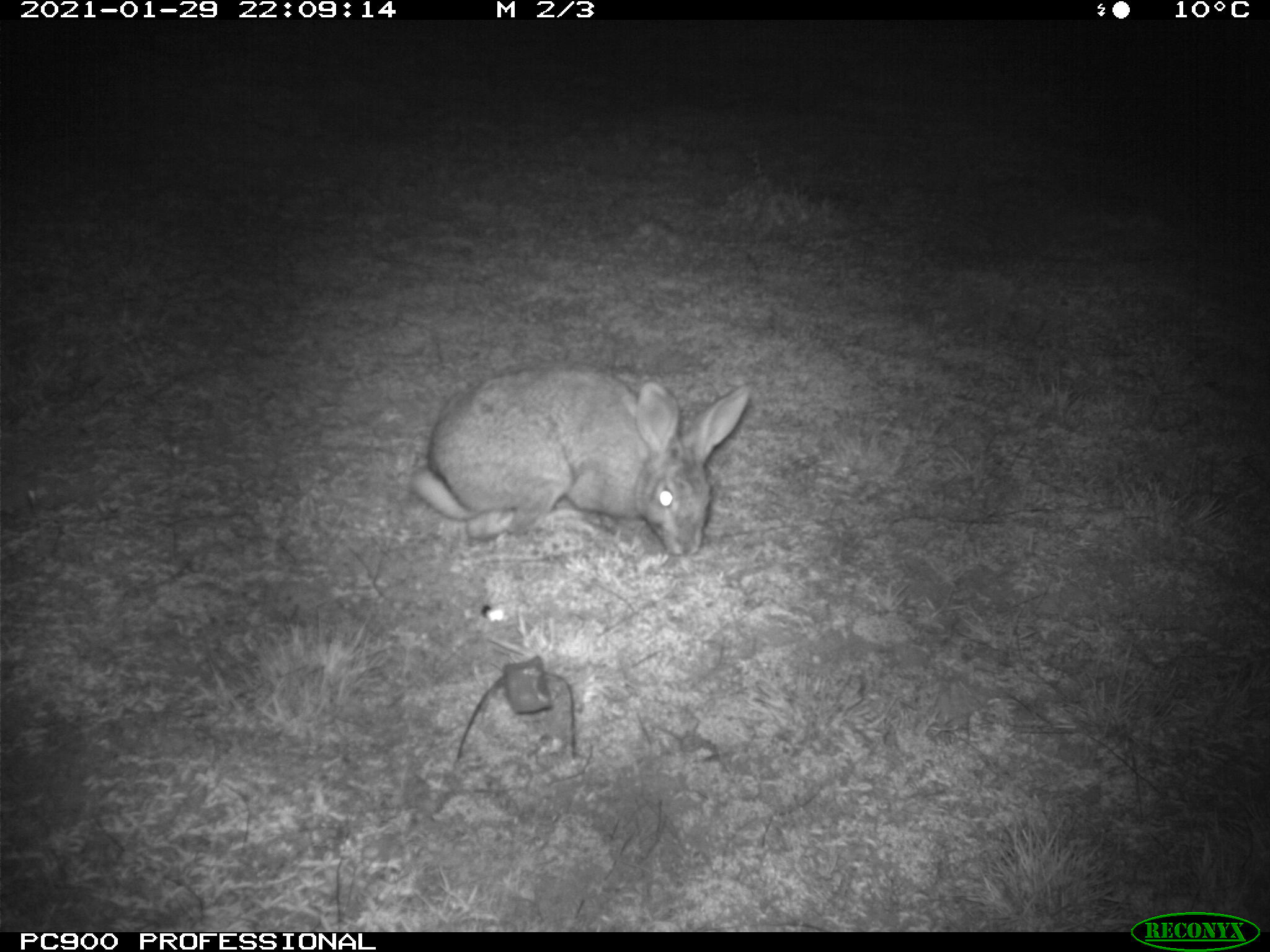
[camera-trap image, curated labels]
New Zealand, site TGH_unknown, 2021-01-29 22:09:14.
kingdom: Animalia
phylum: Chordata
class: Mammalia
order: Lagomorpha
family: Leporidae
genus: Oryctolagus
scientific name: Oryctolagus cuniculus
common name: european rabbit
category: rabbit